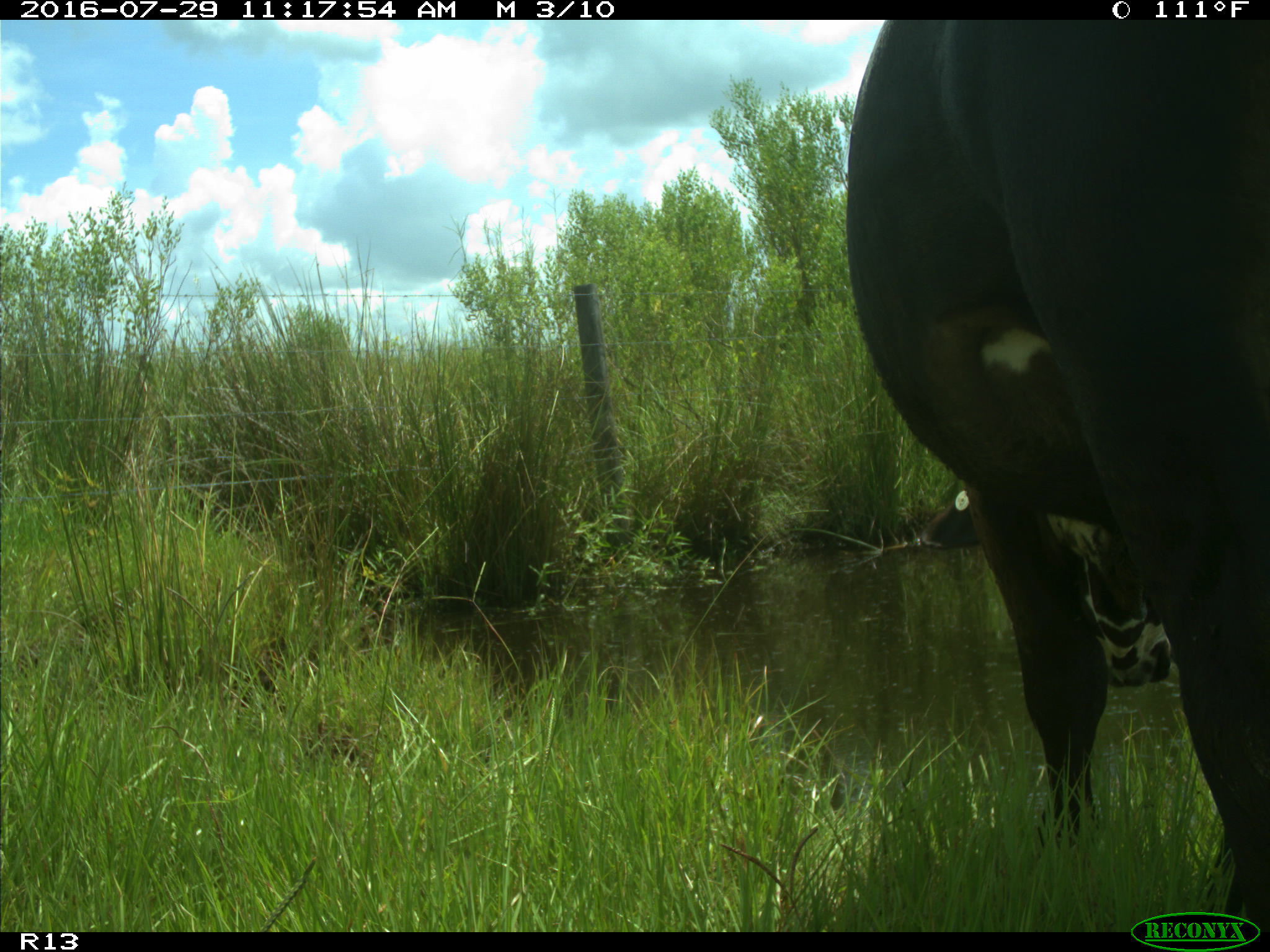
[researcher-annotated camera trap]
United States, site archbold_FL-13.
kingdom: Animalia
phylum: Chordata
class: Mammalia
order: Artiodactyla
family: Bovidae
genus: Bos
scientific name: Bos taurus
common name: domestic cow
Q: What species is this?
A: Bos taurus (domestic cow).